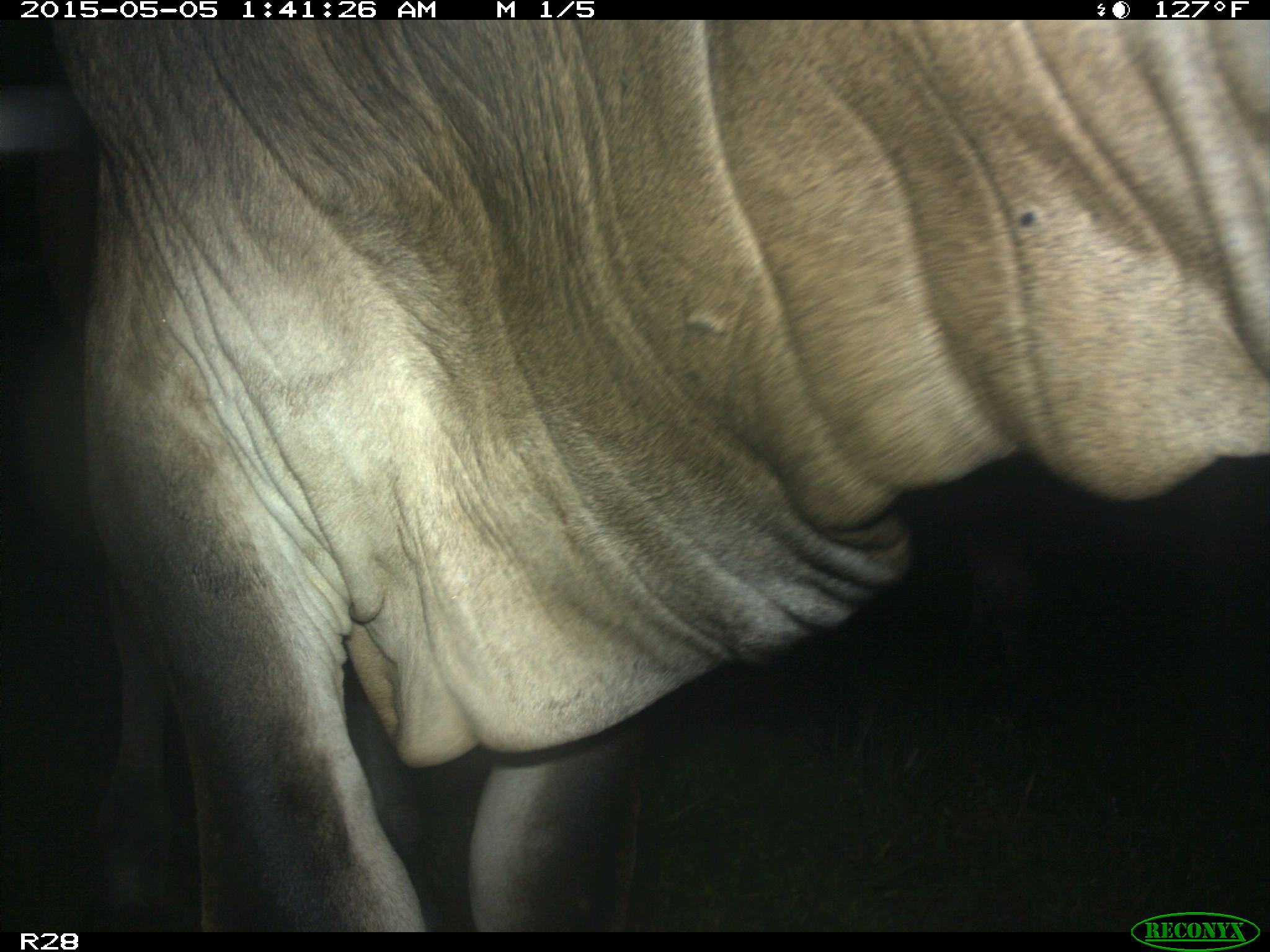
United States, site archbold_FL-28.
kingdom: Animalia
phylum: Chordata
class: Mammalia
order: Artiodactyla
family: Bovidae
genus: Bos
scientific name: Bos taurus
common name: domestic cow